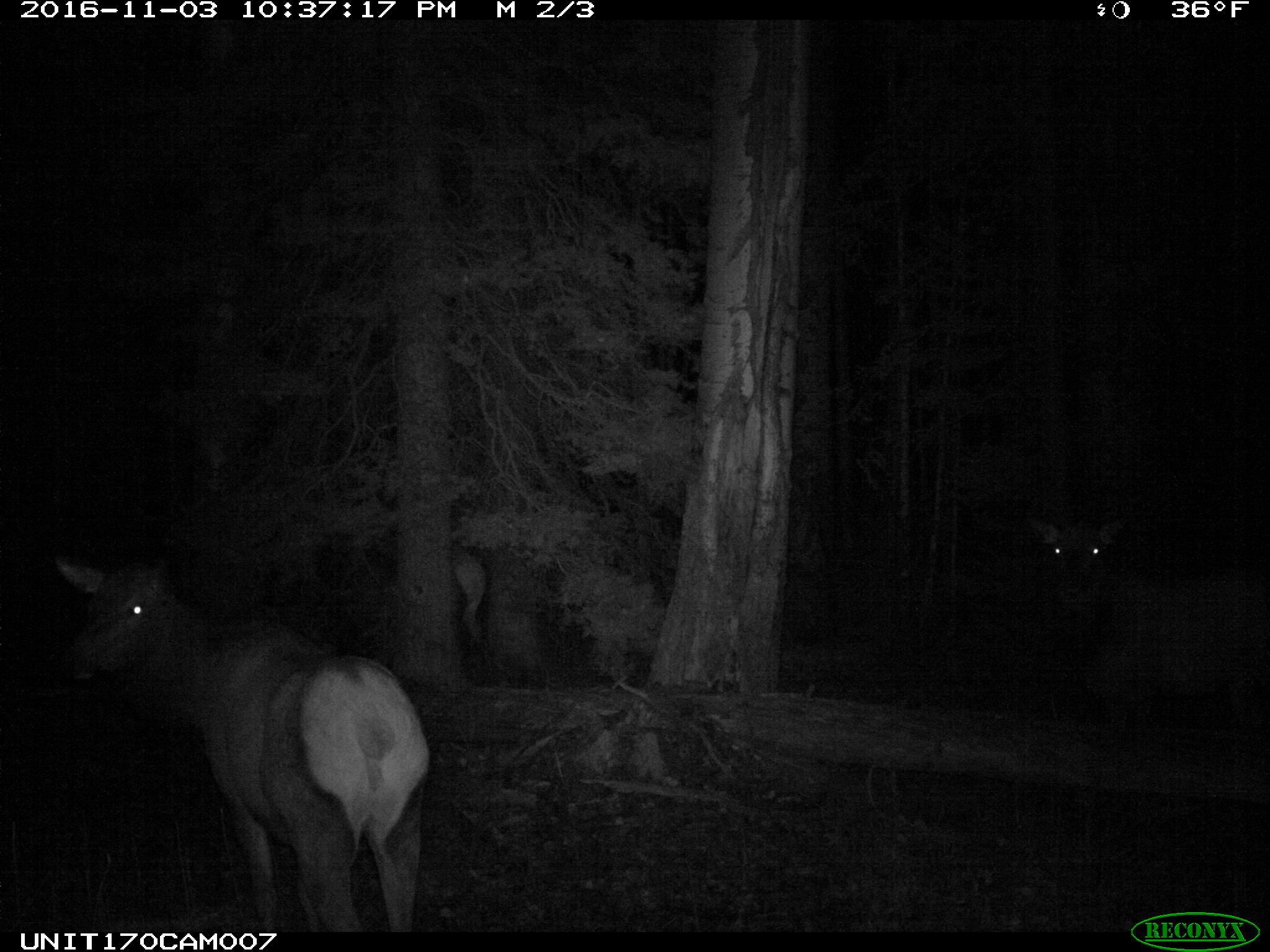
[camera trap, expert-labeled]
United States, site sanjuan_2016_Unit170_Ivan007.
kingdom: Animalia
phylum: Chordata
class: Mammalia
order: Artiodactyla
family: Cervidae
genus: Cervus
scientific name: Cervus elaphus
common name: red deer